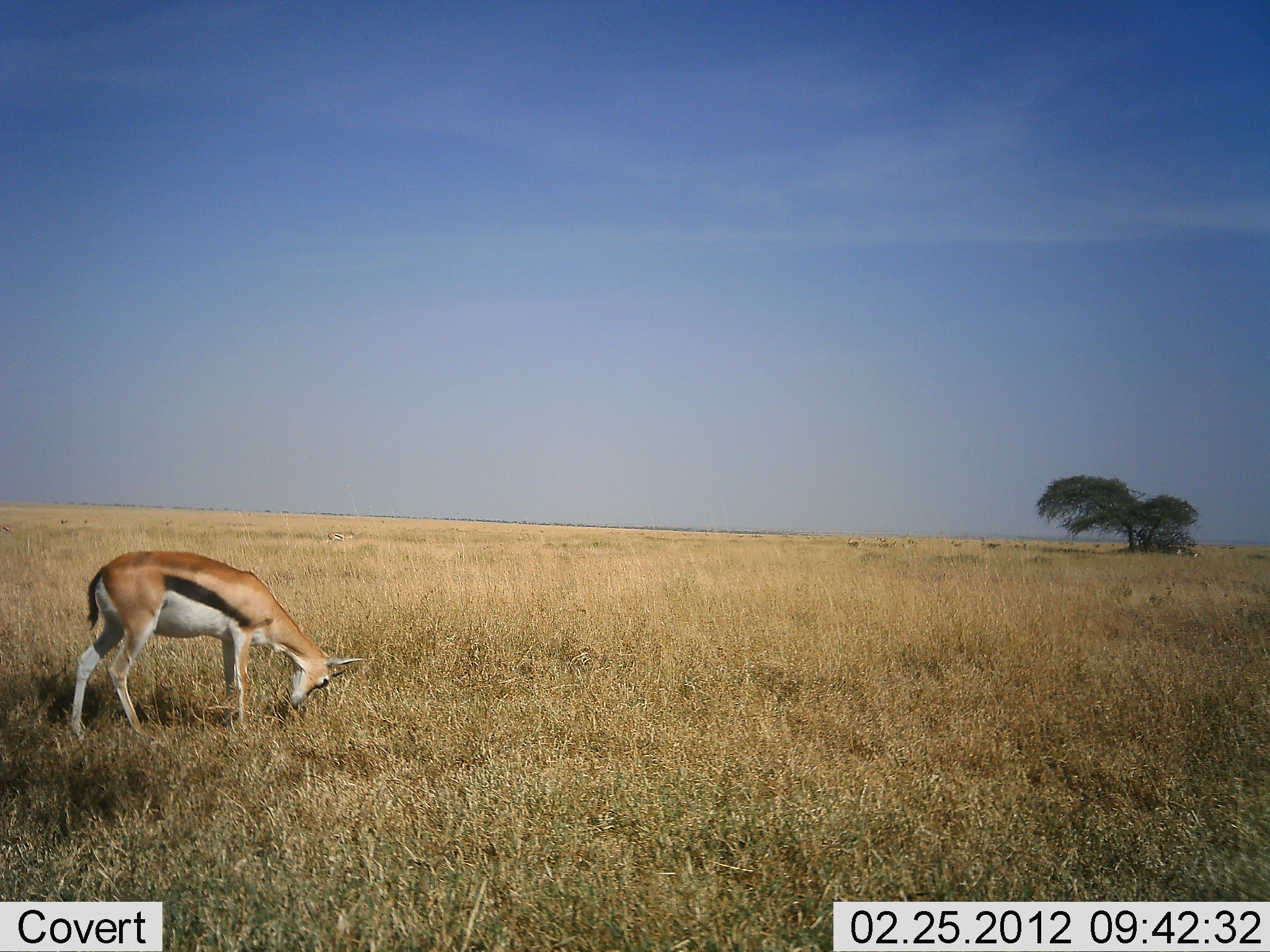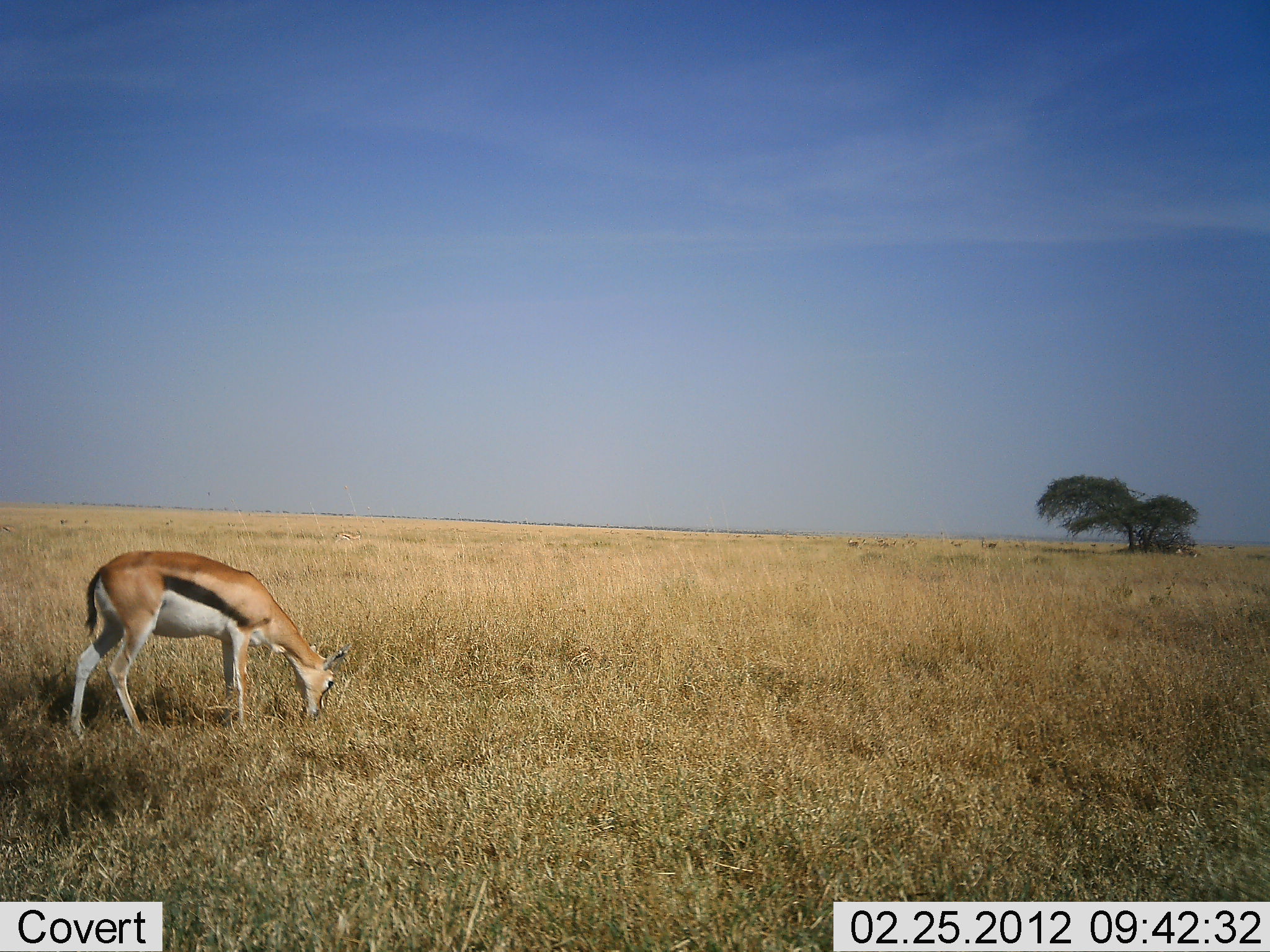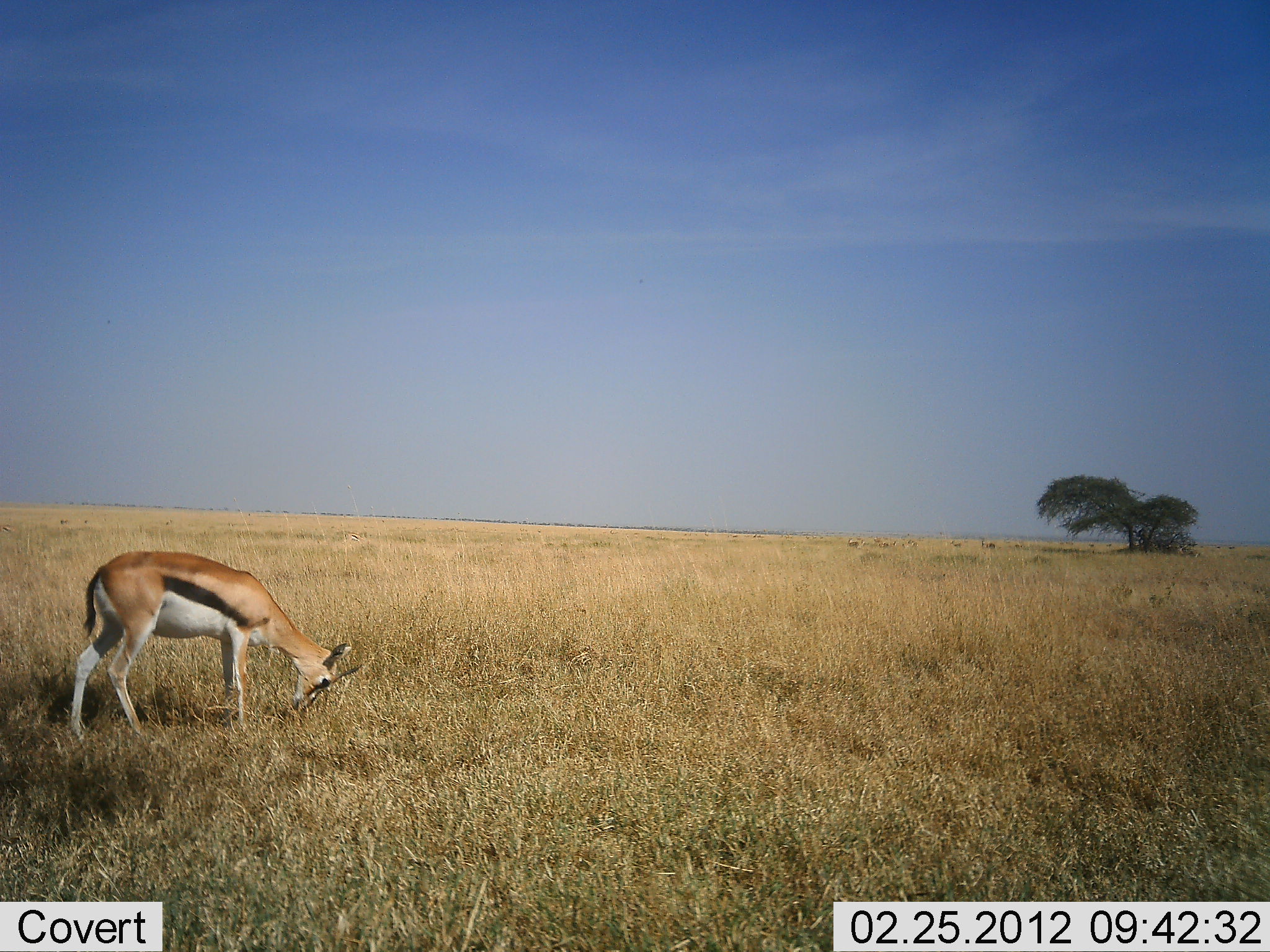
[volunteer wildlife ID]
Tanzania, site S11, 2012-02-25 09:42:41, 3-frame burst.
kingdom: Animalia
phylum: Chordata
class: Mammalia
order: Artiodactyla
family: Bovidae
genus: Eudorcas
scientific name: Eudorcas thomsonii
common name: thomson's gazelle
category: gazellethomsons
Gazellethomsons (thomson's gazelle) (Eudorcas thomsonii), count 1. Behavior (volunteer vote fractions): standing 28%, resting 0%, moving 4%, interacting 0%. Young present (vote fraction): 0%. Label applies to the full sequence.